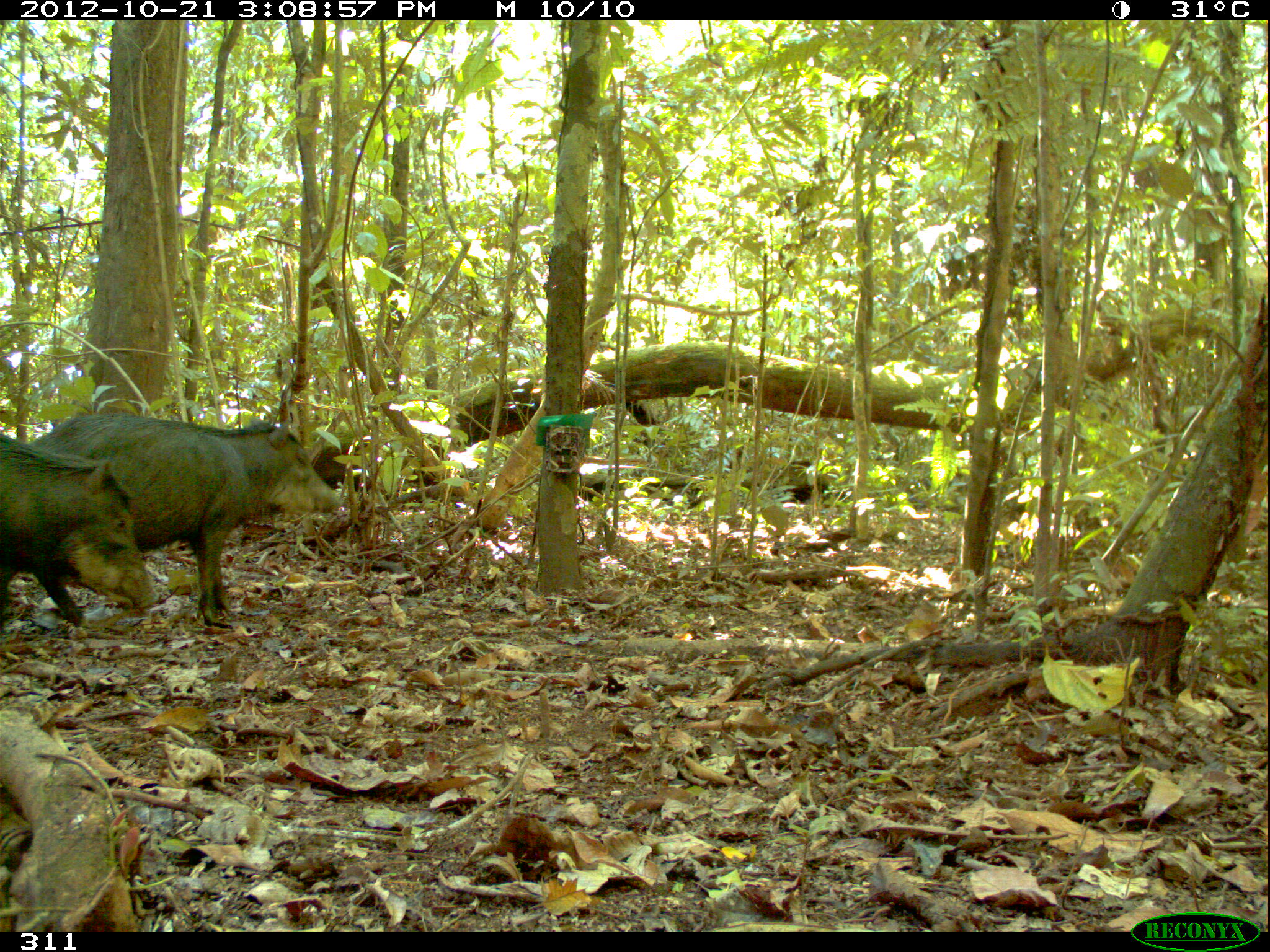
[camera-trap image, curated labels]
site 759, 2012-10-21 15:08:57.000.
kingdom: Animalia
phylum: Chordata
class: Mammalia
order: Artiodactyla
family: Tayassuidae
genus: Tayassu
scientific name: Tayassu pecari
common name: white-lipped peccary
Tayassu pecari (white-lipped peccary).